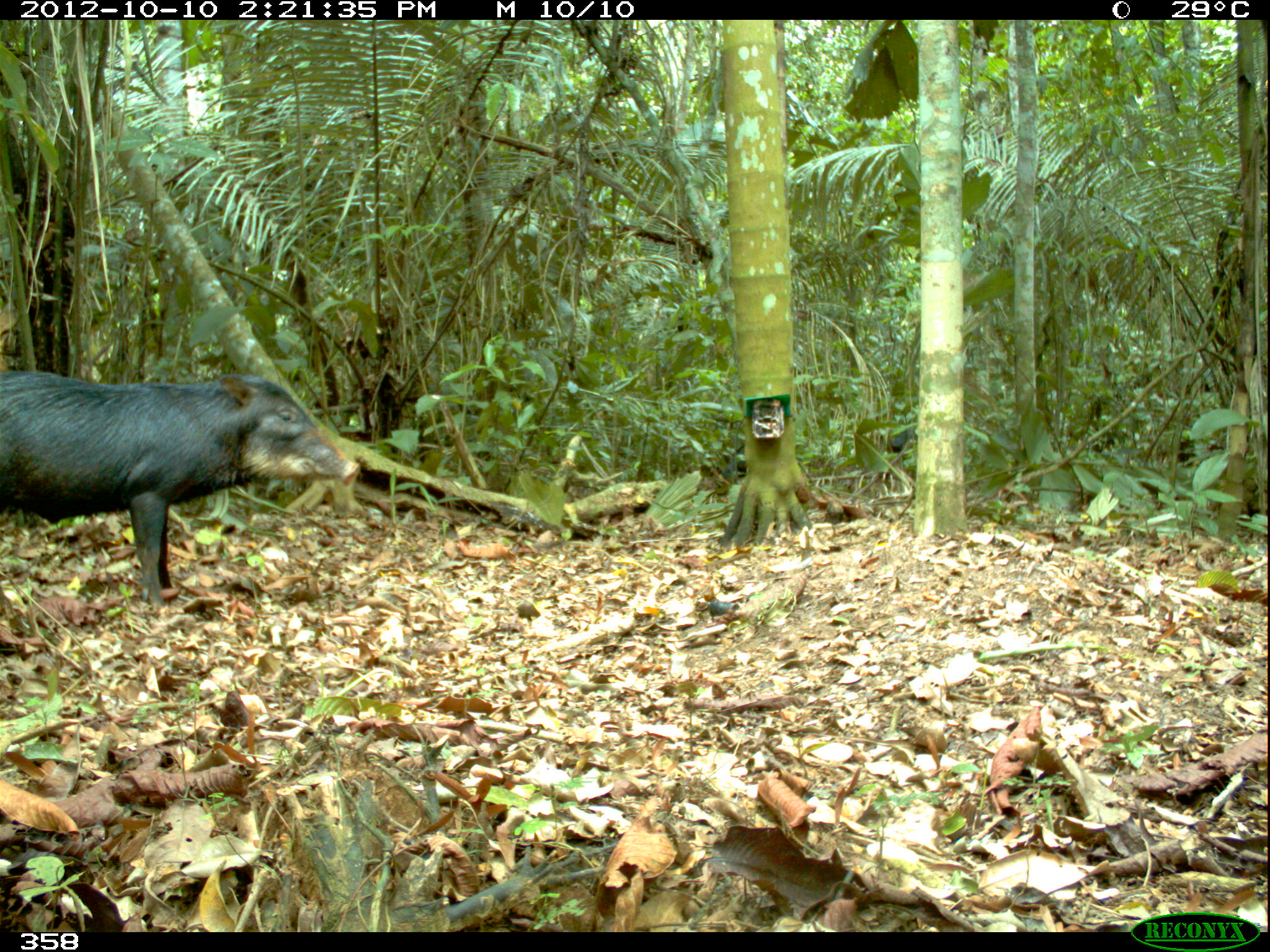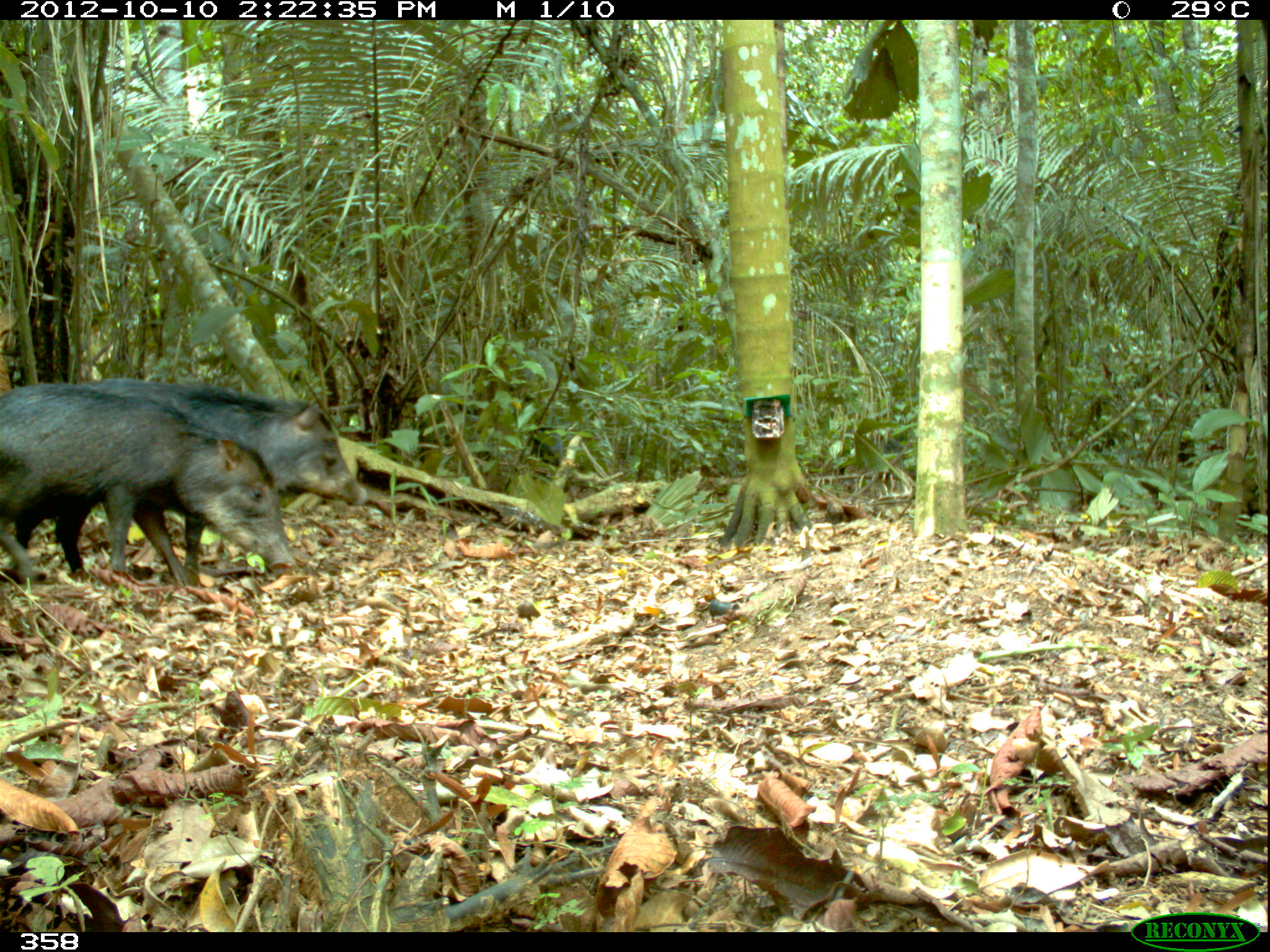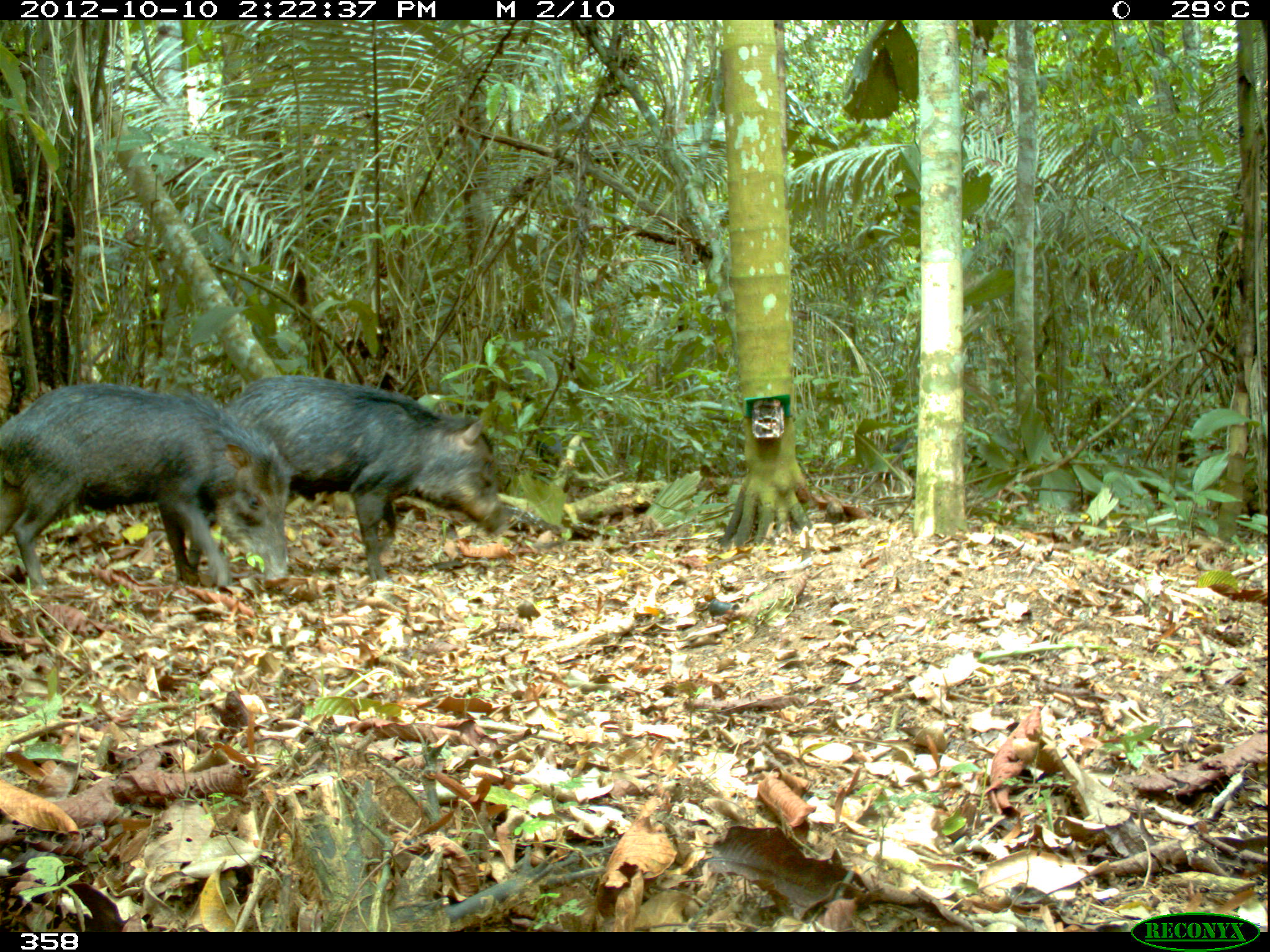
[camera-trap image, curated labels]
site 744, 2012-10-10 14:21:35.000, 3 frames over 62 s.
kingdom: Animalia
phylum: Chordata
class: Mammalia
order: Artiodactyla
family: Tayassuidae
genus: Tayassu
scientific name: Tayassu pecari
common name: white-lipped peccary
Tayassu pecari (white-lipped peccary).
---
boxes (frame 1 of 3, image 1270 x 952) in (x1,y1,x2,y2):
tayassu pecari: (1,371,359,604)